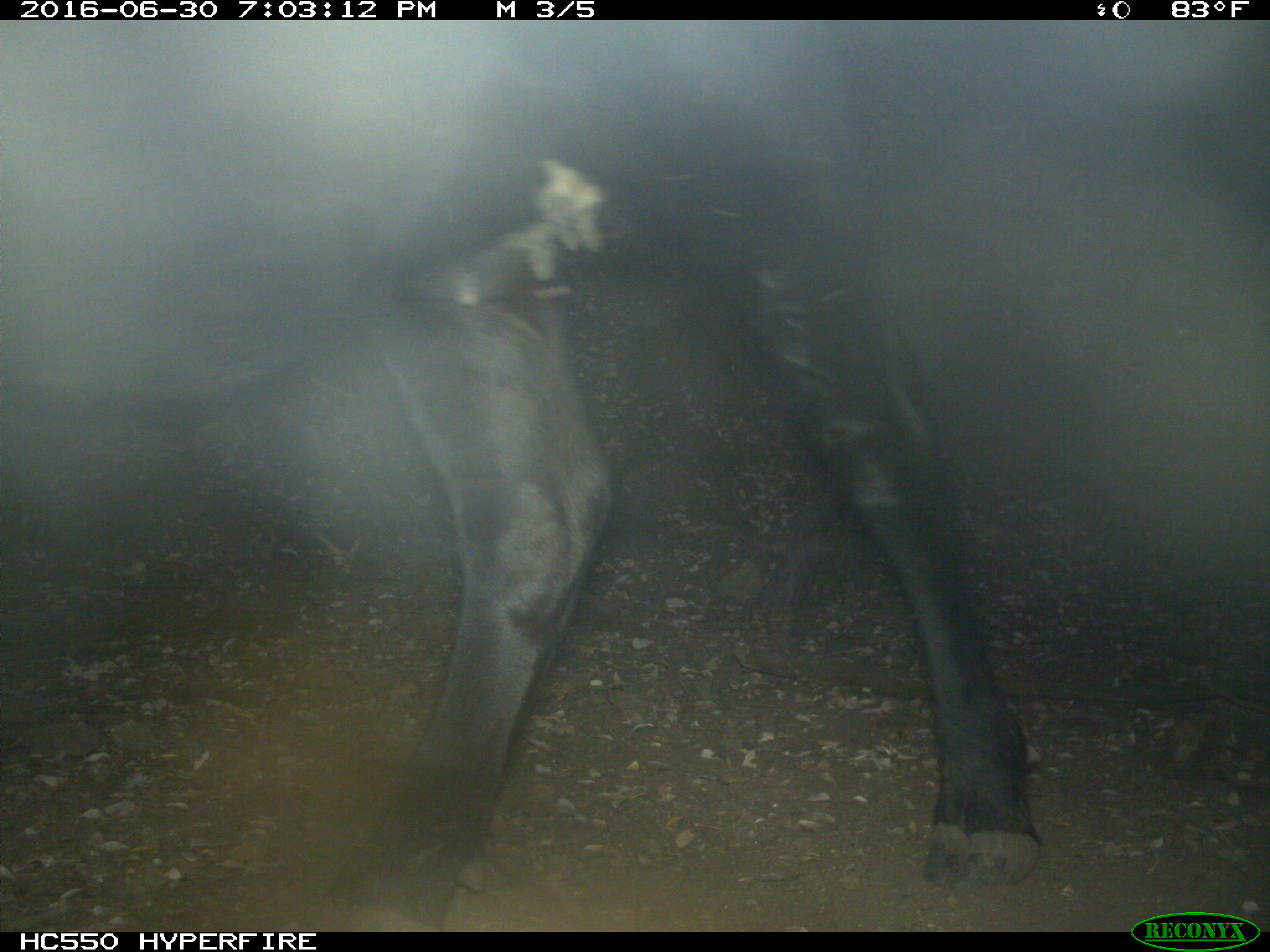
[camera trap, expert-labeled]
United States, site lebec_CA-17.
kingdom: Animalia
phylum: Chordata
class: Mammalia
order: Artiodactyla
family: Bovidae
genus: Bos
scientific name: Bos taurus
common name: domestic cow